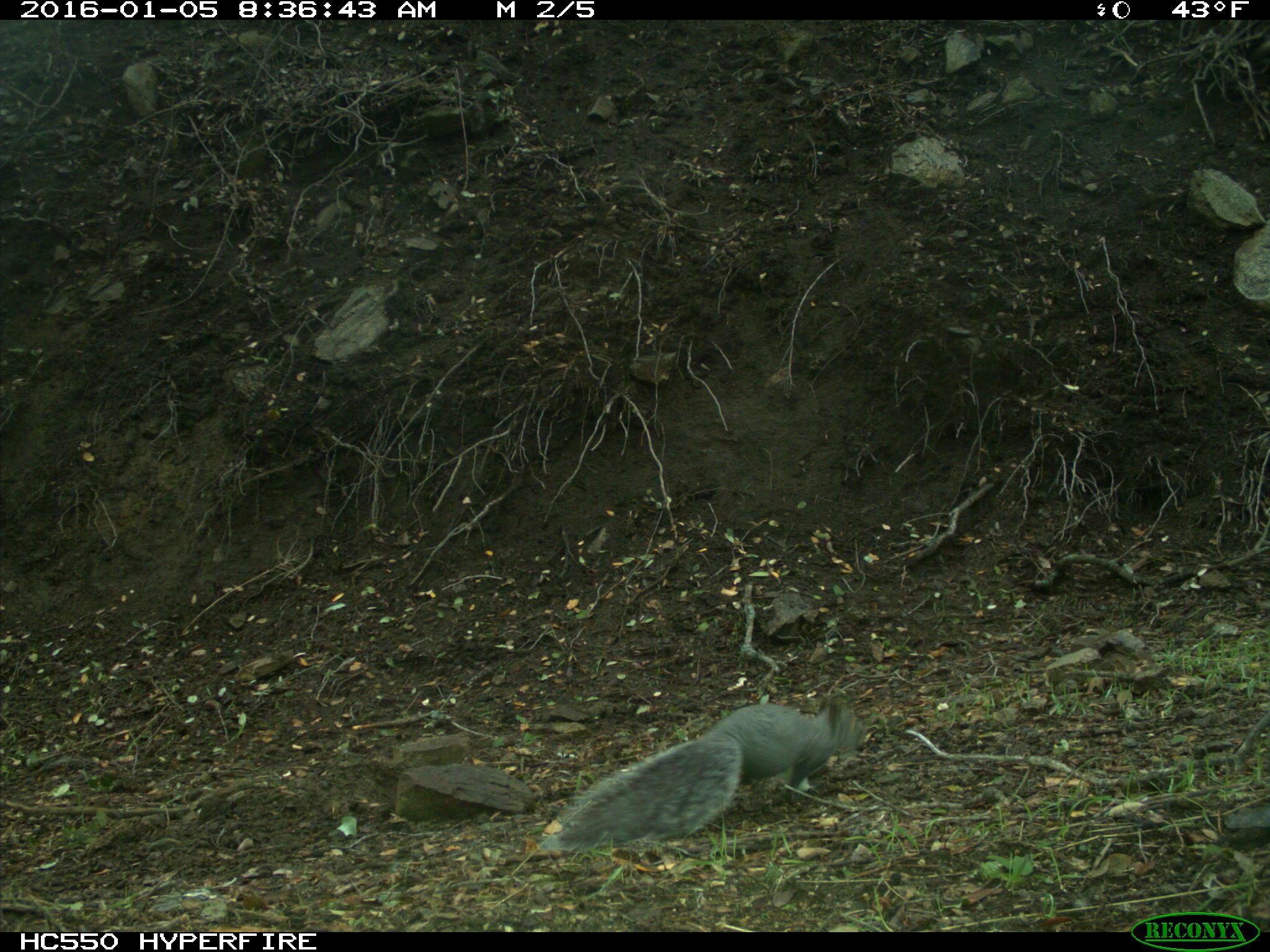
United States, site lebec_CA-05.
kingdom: Animalia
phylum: Chordata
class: Mammalia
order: Rodentia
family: Sciuridae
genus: Sciurus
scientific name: Sciurus carolinensis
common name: eastern gray squirrel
Sciurus carolinensis (eastern gray squirrel).